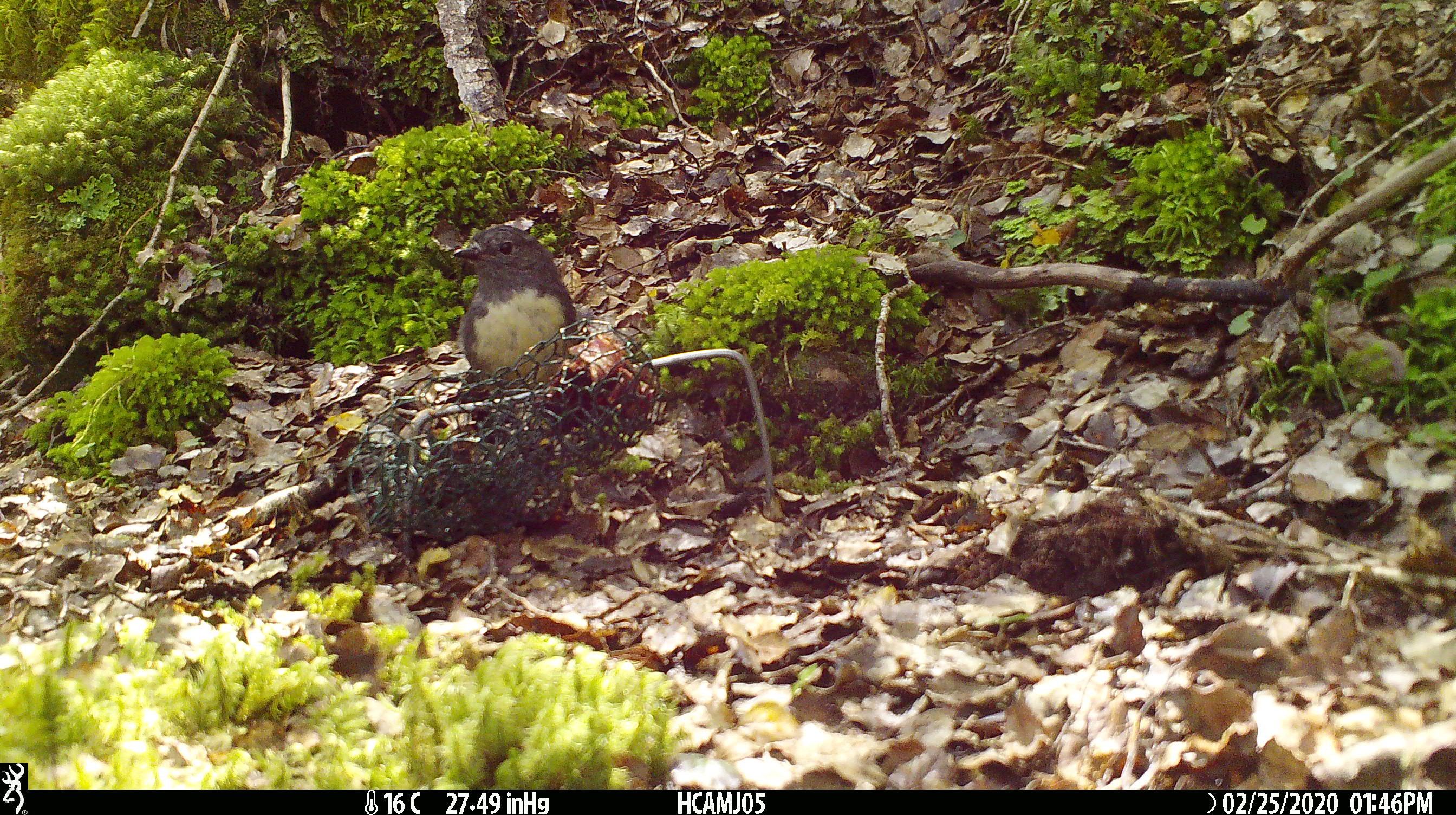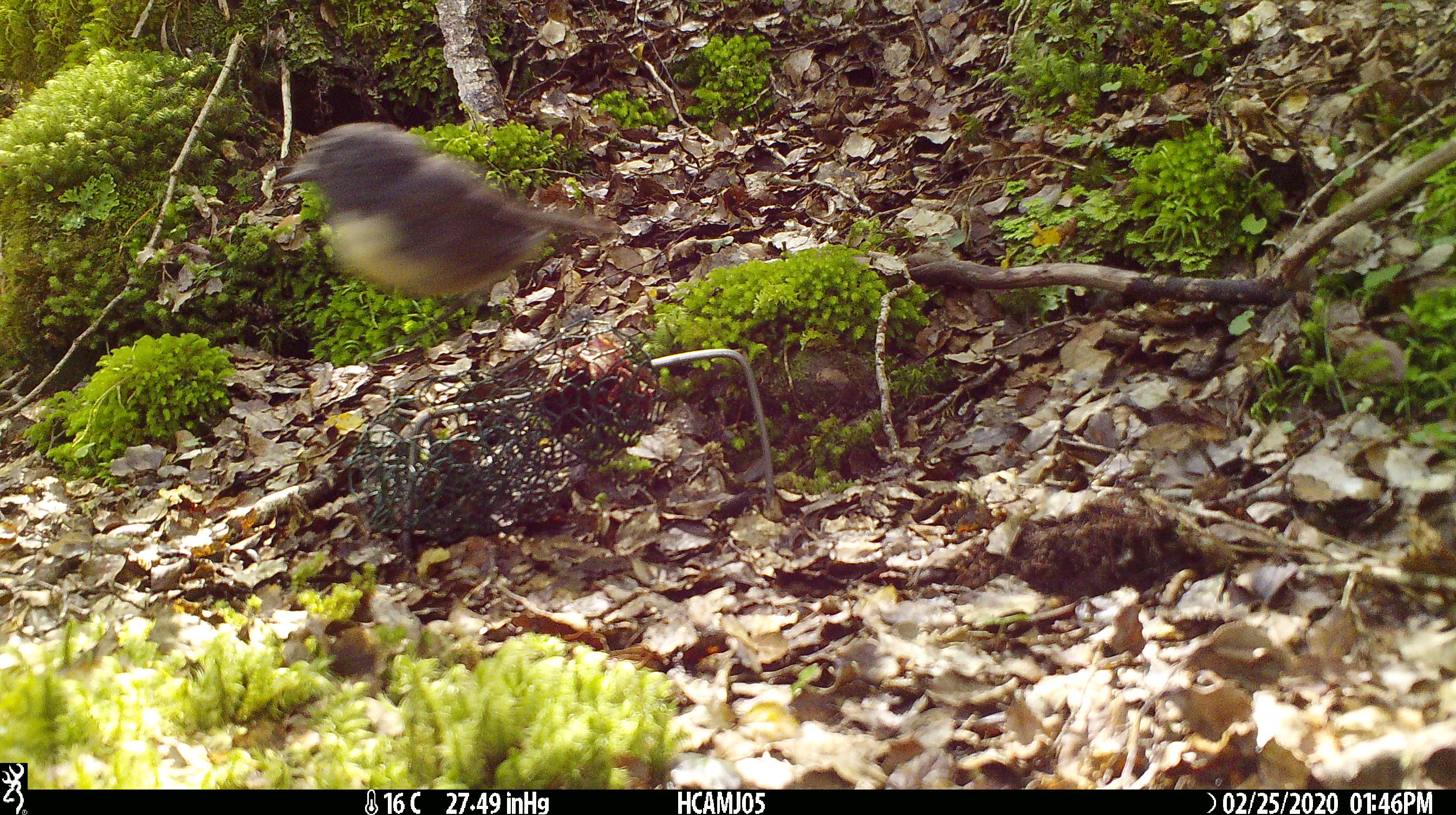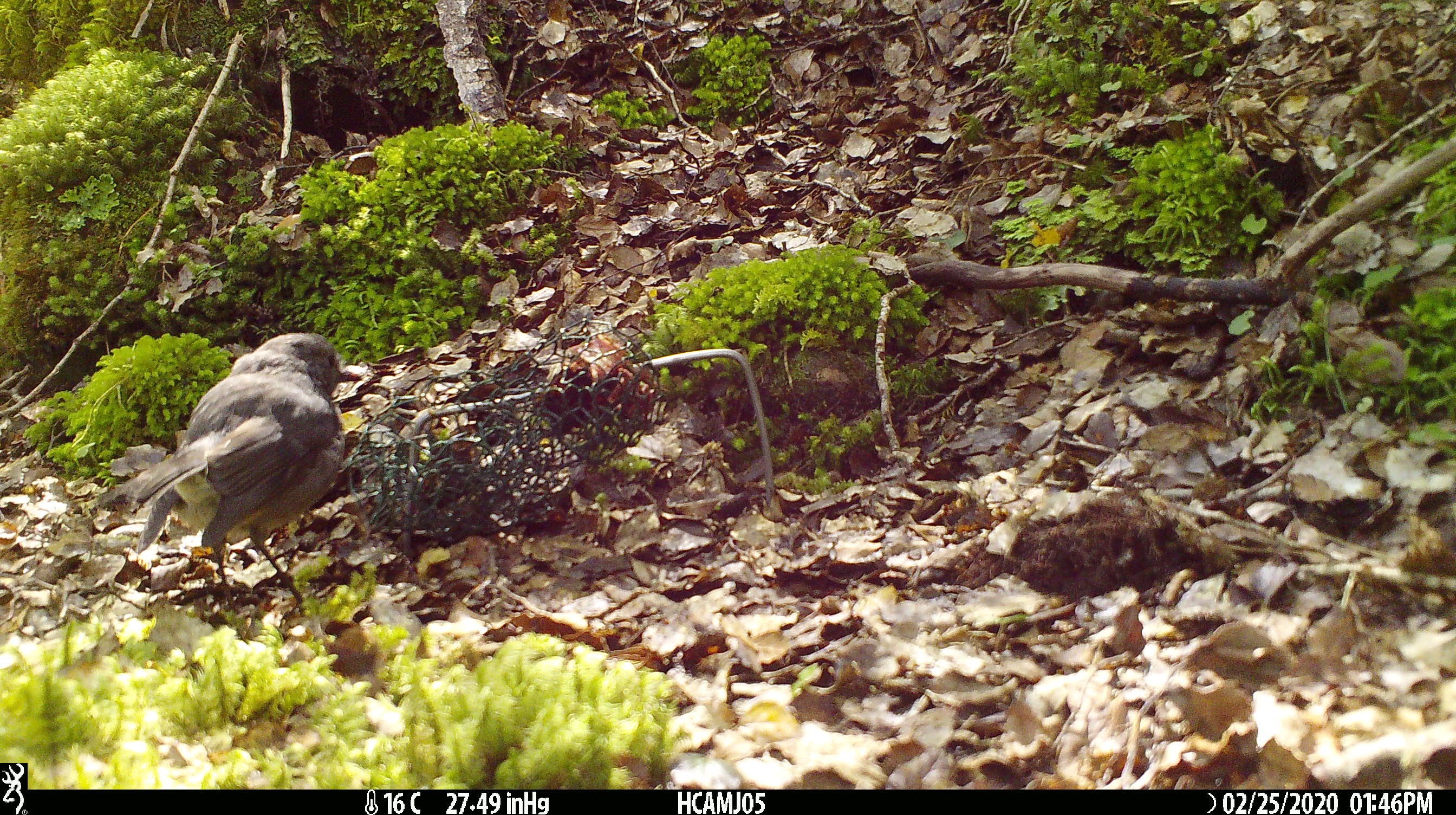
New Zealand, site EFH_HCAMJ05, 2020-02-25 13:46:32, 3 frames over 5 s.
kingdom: Animalia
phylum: Chordata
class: Mammalia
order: Rodentia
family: Muridae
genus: Mus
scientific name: Mus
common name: mouse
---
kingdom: Animalia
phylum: Chordata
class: Aves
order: Passeriformes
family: Petroicidae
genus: Petroica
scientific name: Petroica australis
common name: new zealand robin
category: robin